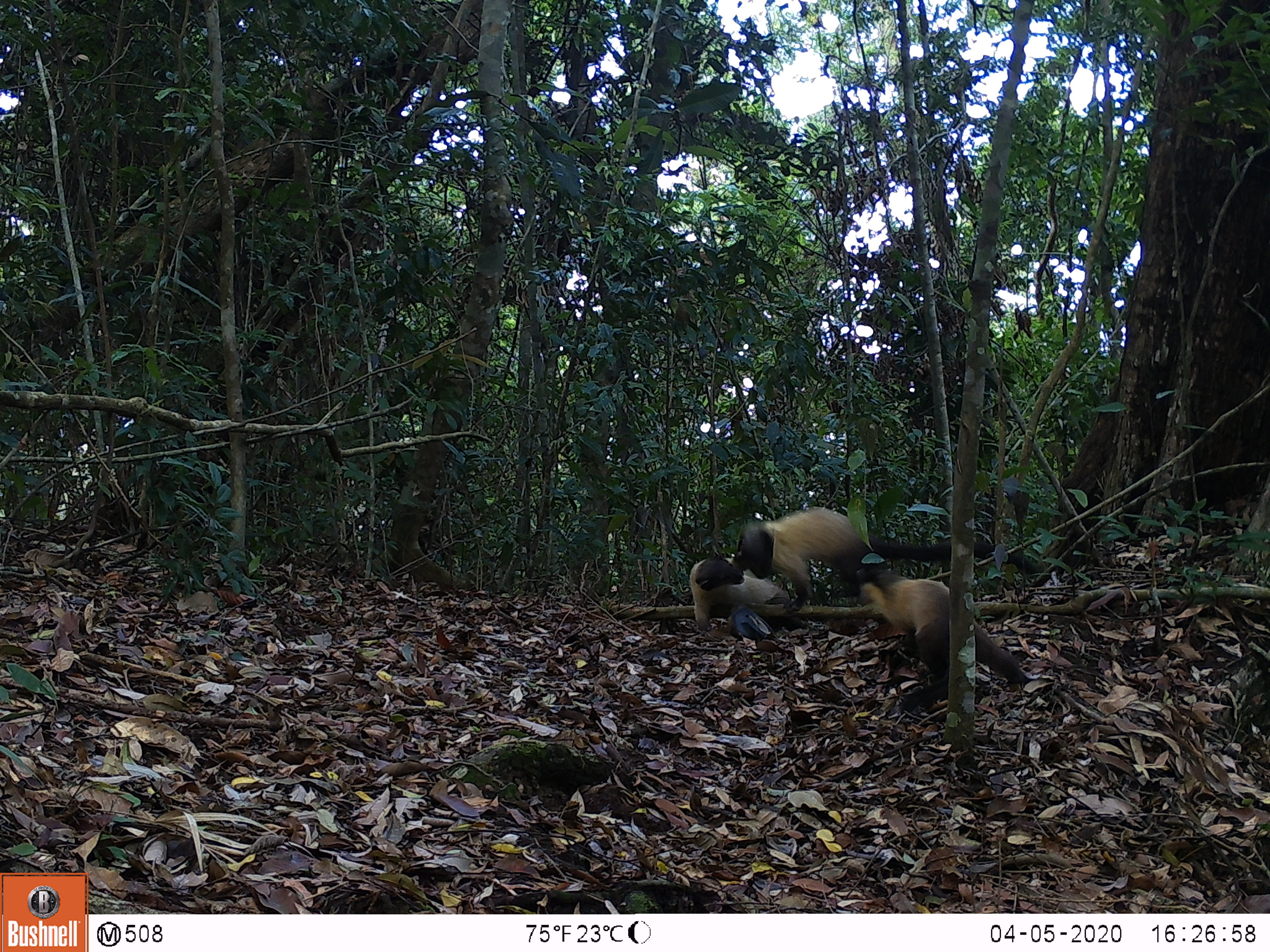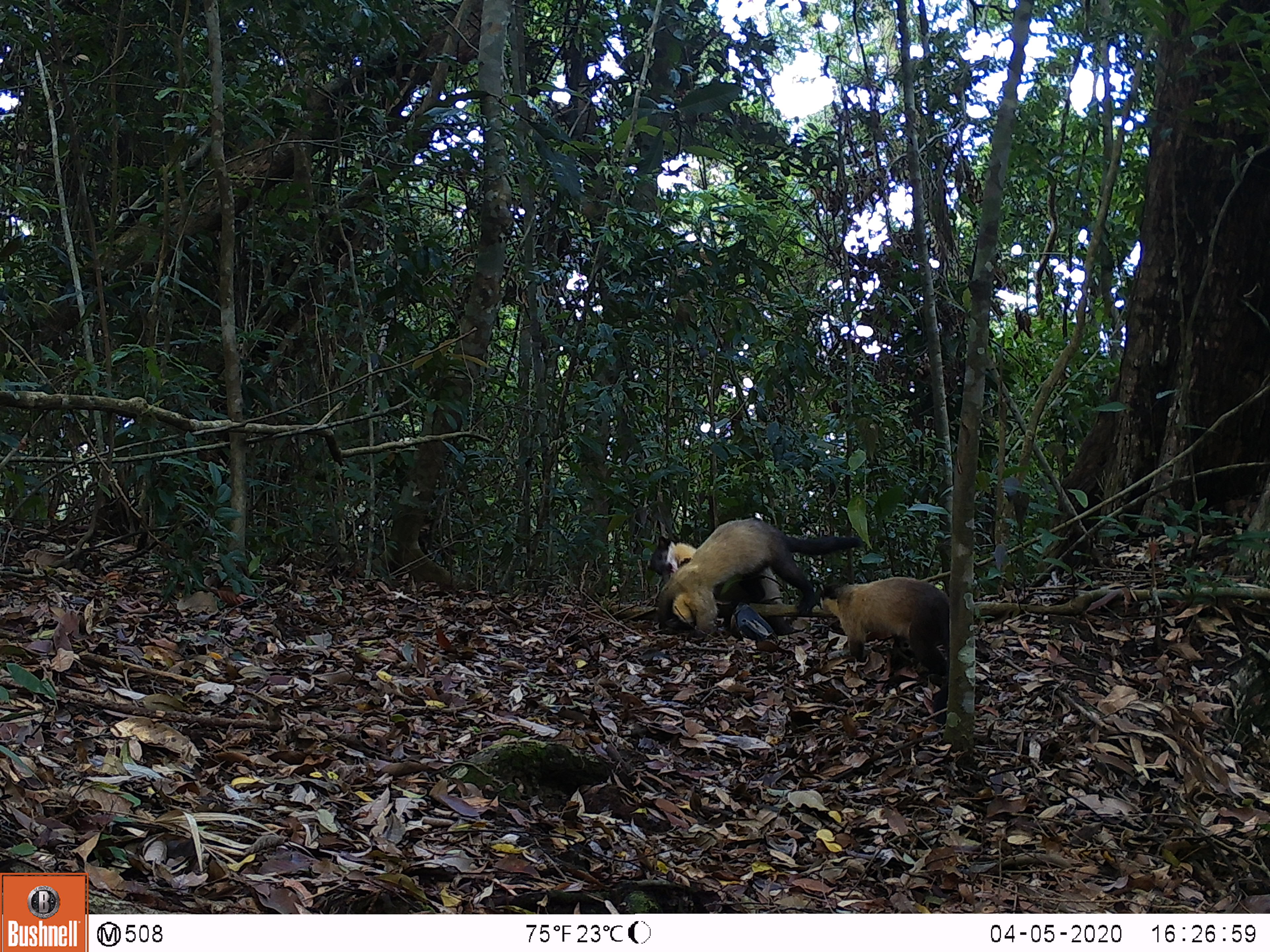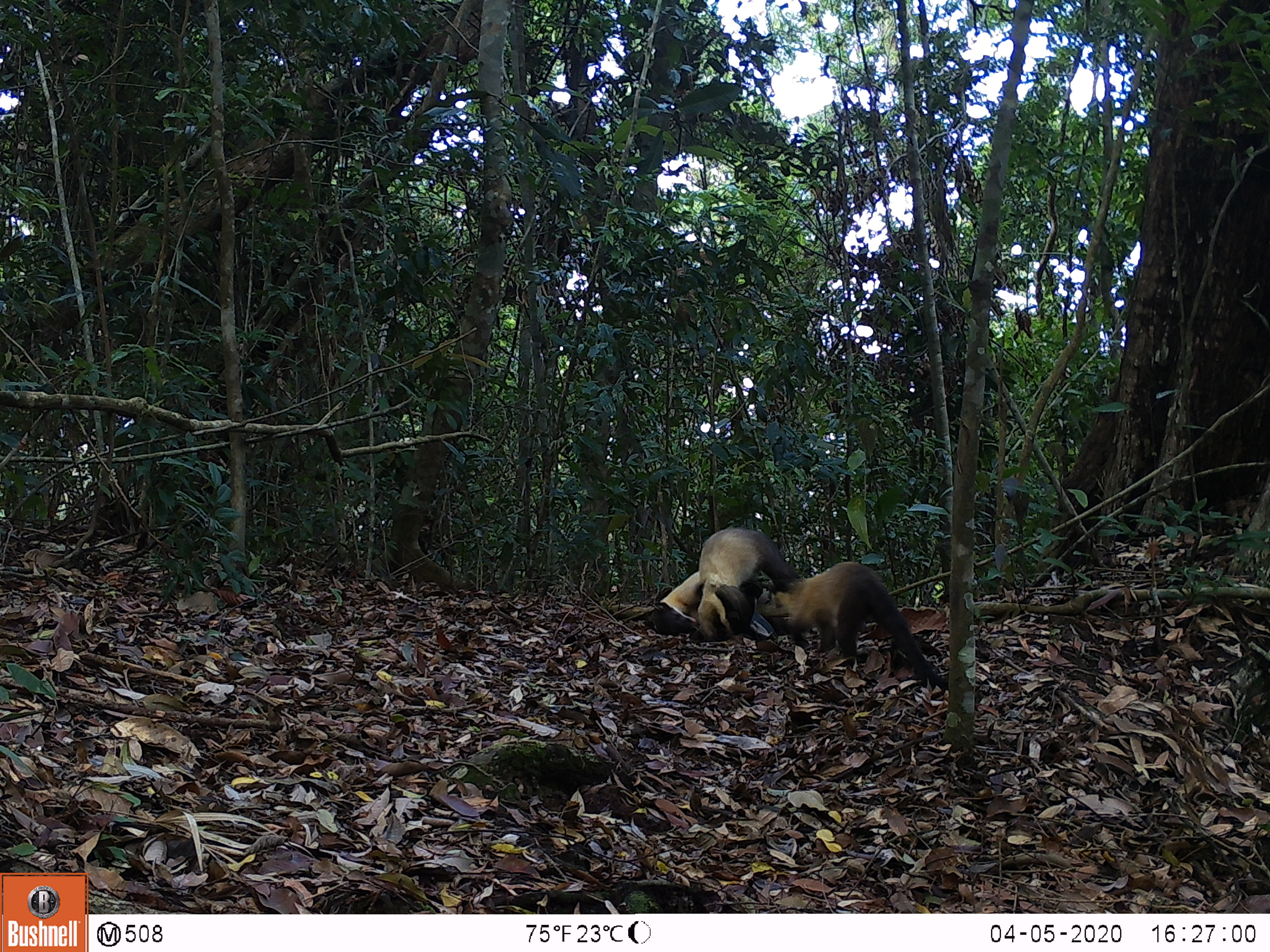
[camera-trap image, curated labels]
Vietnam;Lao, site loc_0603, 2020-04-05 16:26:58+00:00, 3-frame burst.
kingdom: Animalia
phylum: Chordata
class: Mammalia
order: Carnivora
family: Mustelidae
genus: Martes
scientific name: Martes flavigula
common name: yellow-throated marten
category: yellow throated marten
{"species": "yellow throated marten (yellow-throated marten) (Martes flavigula)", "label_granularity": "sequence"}